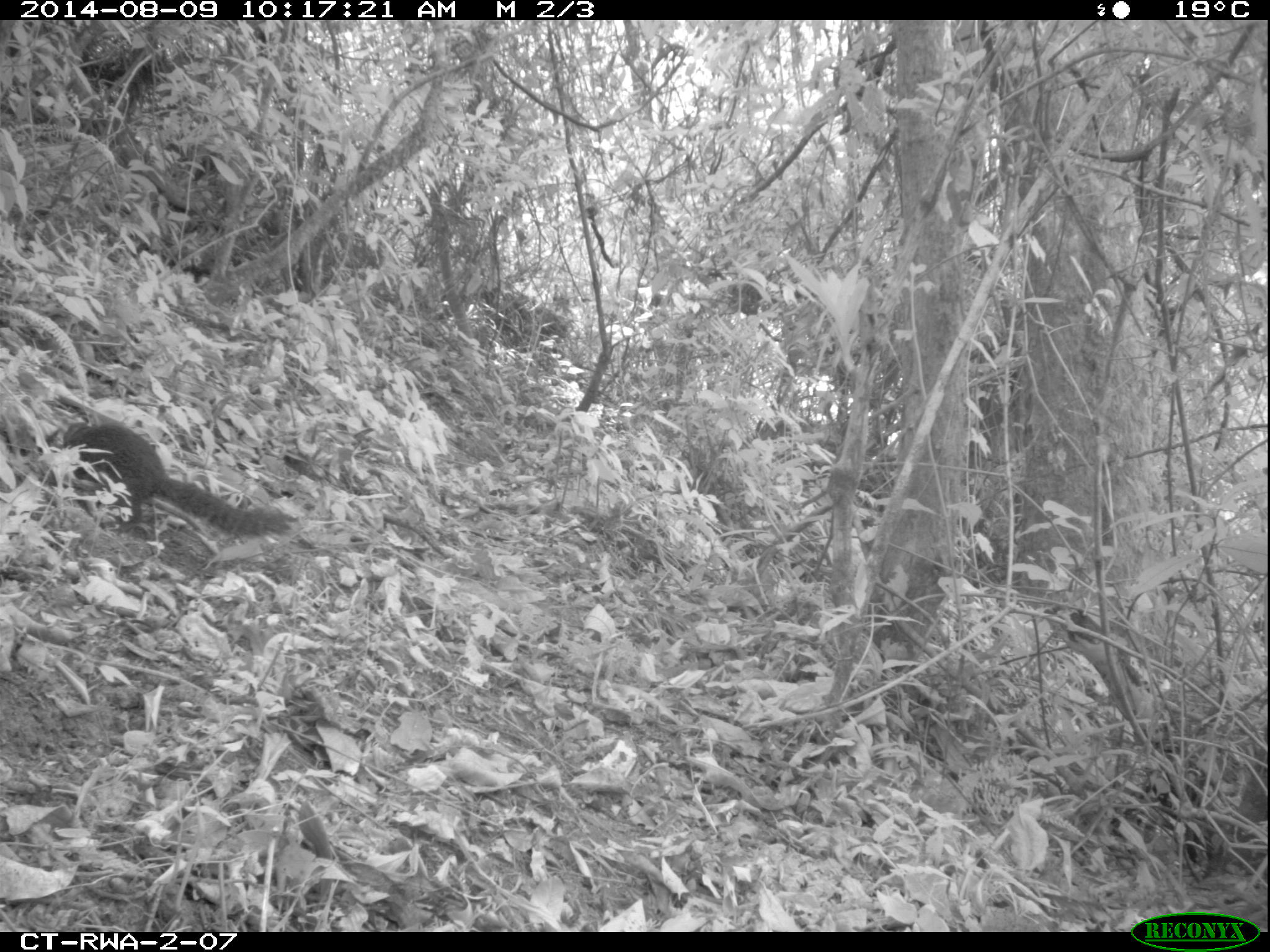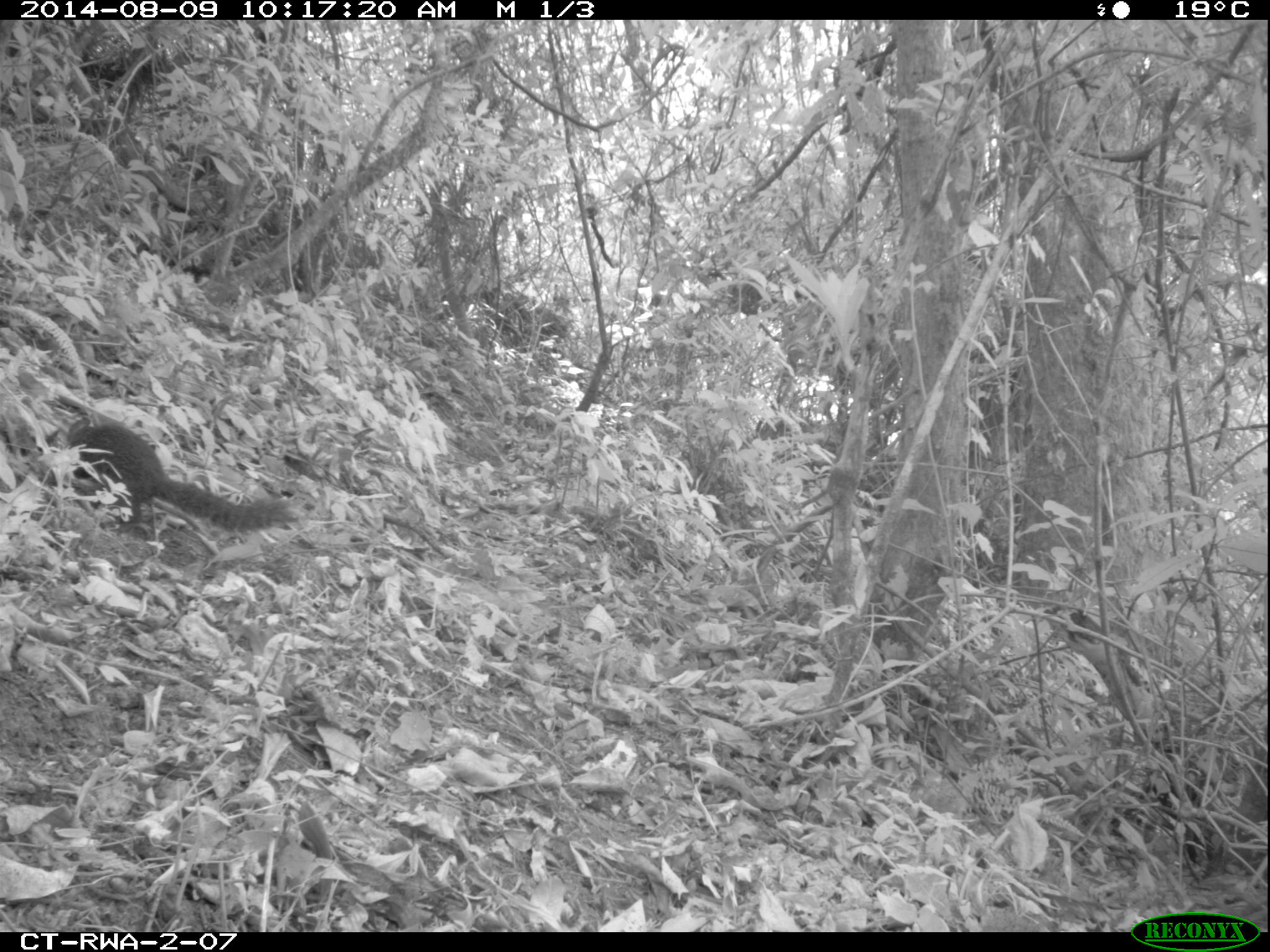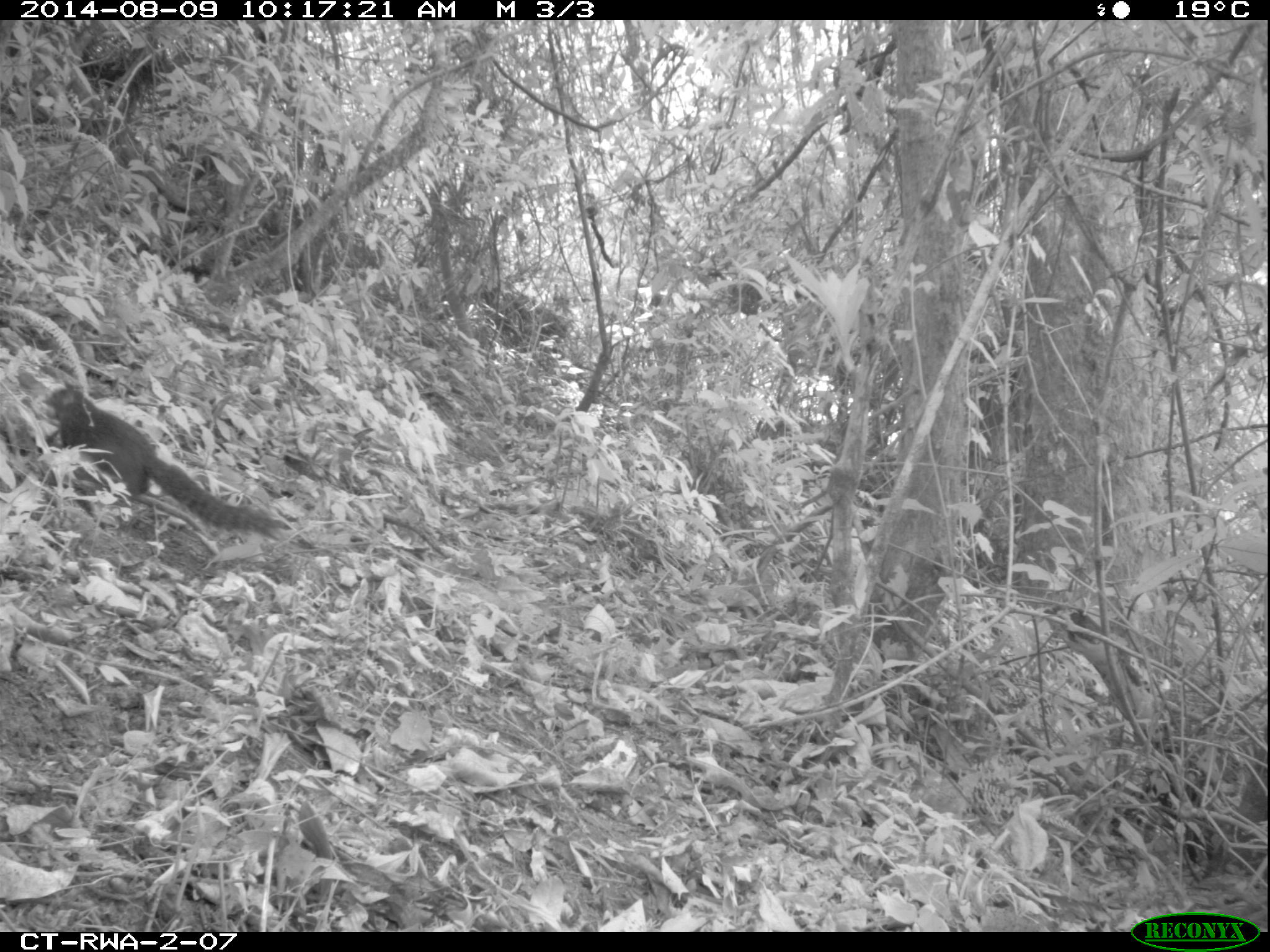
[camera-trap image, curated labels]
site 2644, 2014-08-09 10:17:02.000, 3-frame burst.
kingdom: Animalia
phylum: Chordata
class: Mammalia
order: Rodentia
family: Sciuridae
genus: Funisciurus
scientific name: Funisciurus carruthersi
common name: carruther's mountain squirrel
Funisciurus carruthersi (carruther's mountain squirrel), count 1.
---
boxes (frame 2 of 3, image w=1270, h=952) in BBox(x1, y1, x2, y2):
funisciurus carruthersi: BBox(38, 411, 302, 540)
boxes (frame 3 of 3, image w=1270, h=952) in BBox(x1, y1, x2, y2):
funisciurus carruthersi: BBox(41, 377, 292, 543)